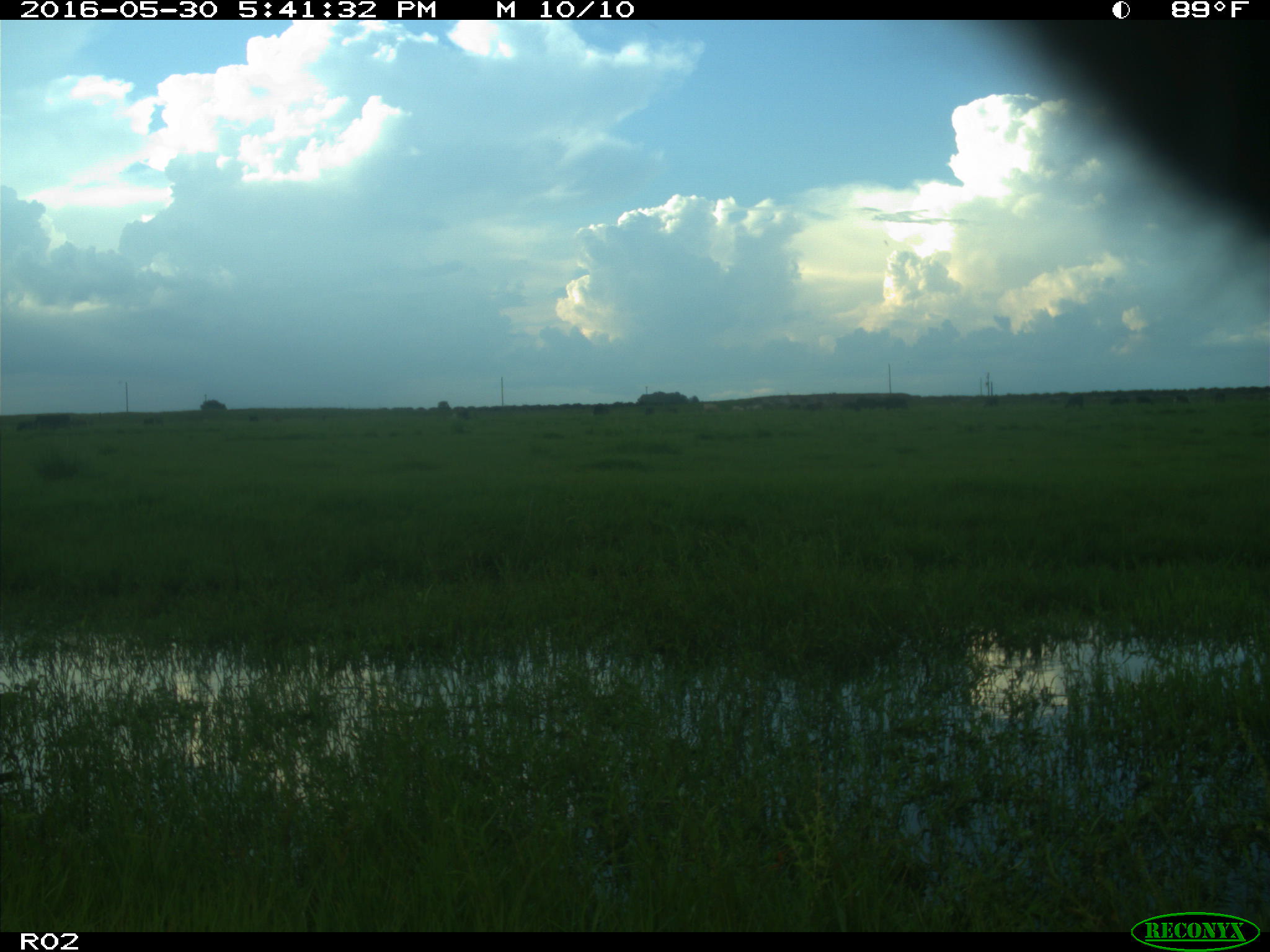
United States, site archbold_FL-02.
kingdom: Animalia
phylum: Chordata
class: Mammalia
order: Artiodactyla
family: Bovidae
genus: Bos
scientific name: Bos taurus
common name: domestic cow